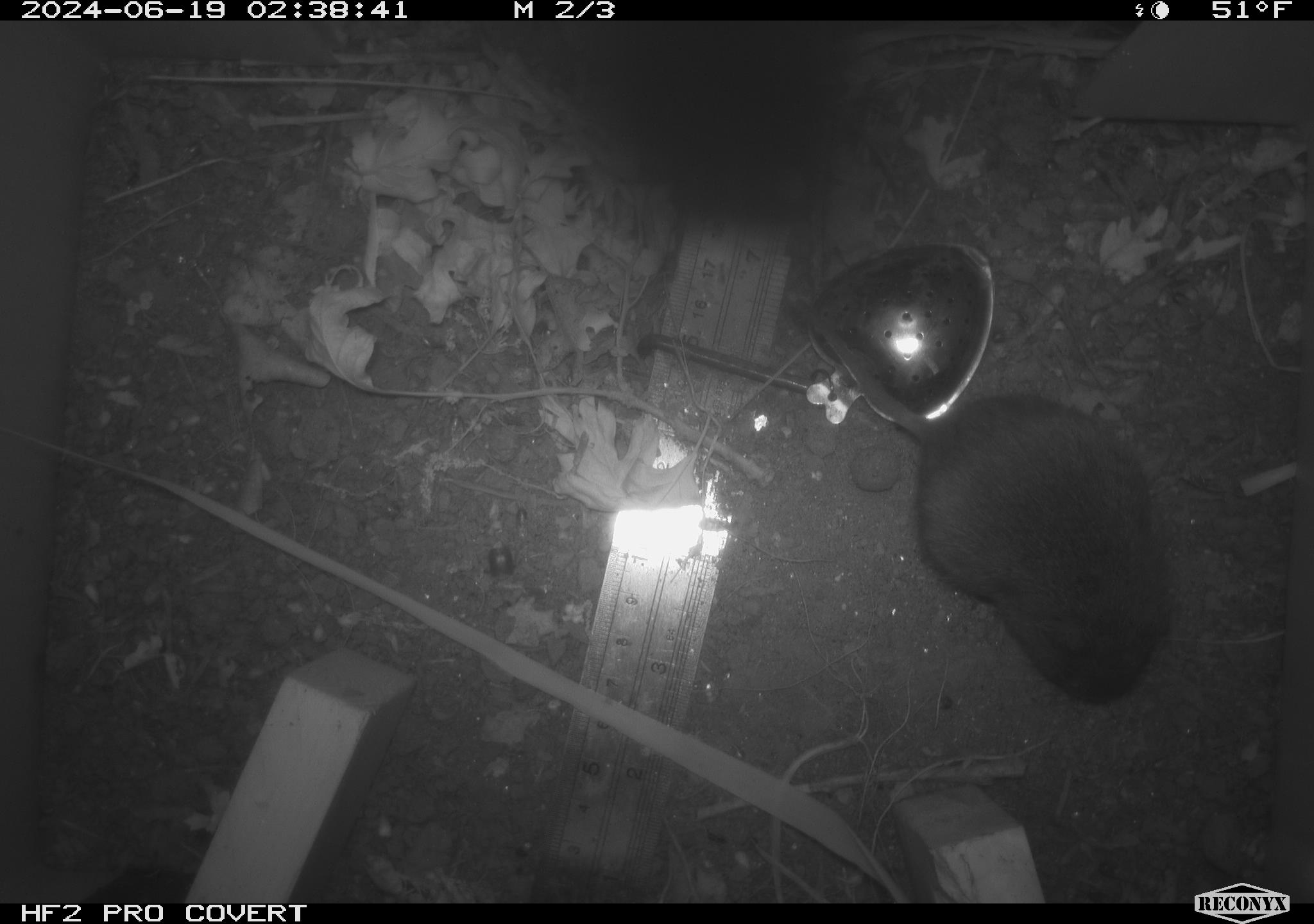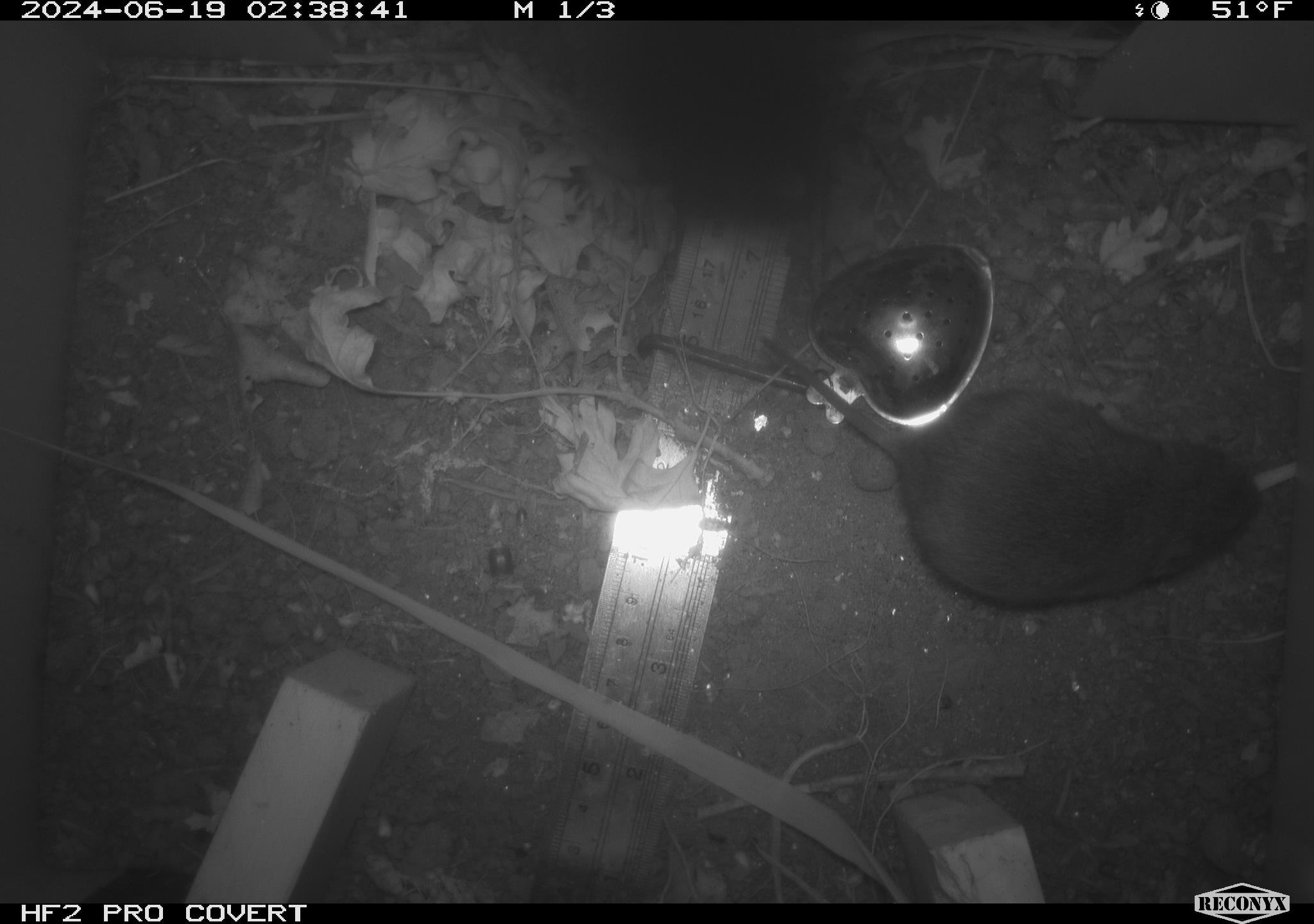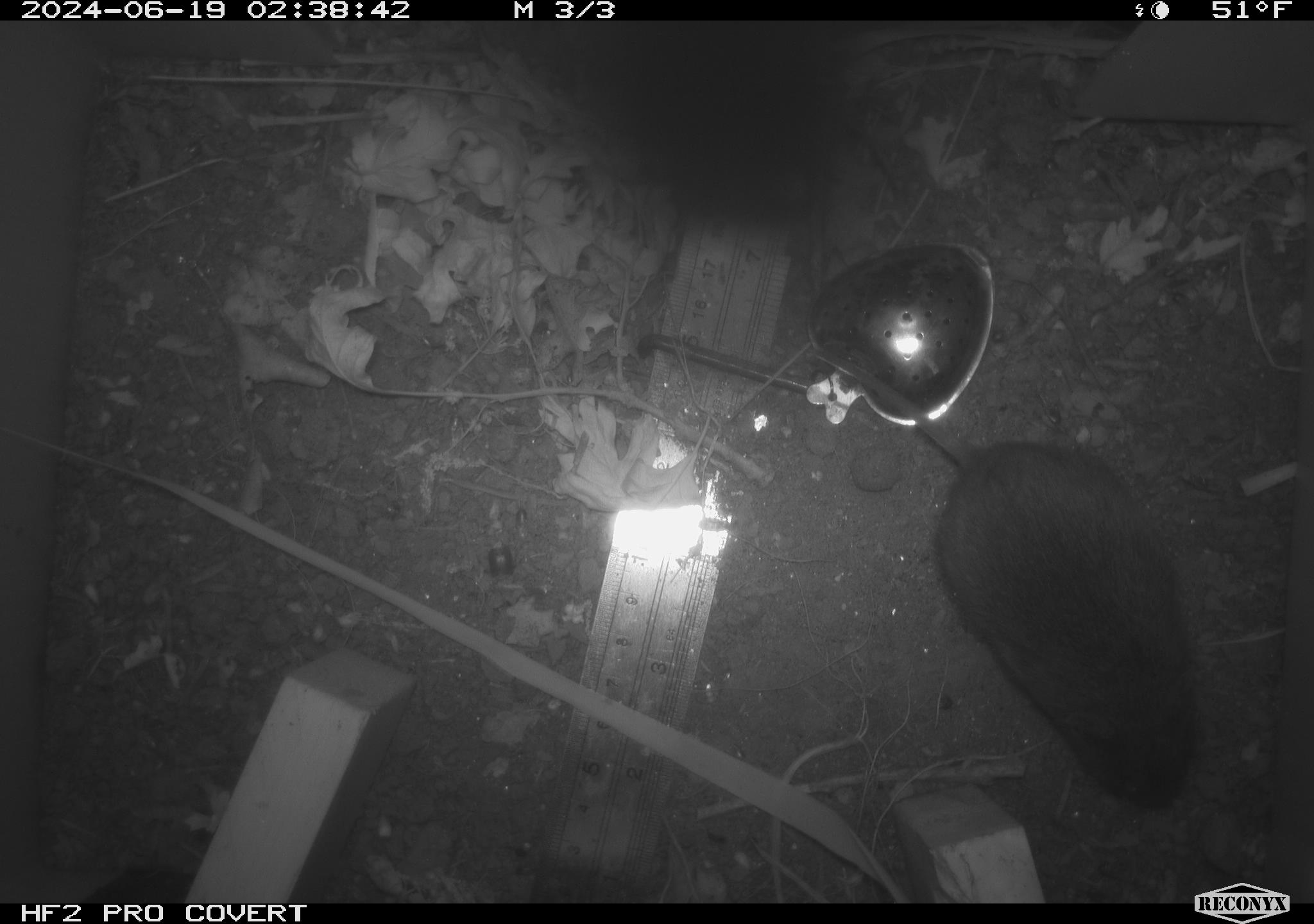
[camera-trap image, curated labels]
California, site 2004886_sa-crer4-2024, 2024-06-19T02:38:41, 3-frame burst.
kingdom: Animalia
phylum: Chordata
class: Mammalia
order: Rodentia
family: Cricetidae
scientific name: Arvicolinae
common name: voles, lemmings, and muskrats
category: arvicolinae subfamily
Arvicolinae subfamily (voles, lemmings, and muskrats) (Arvicolinae).